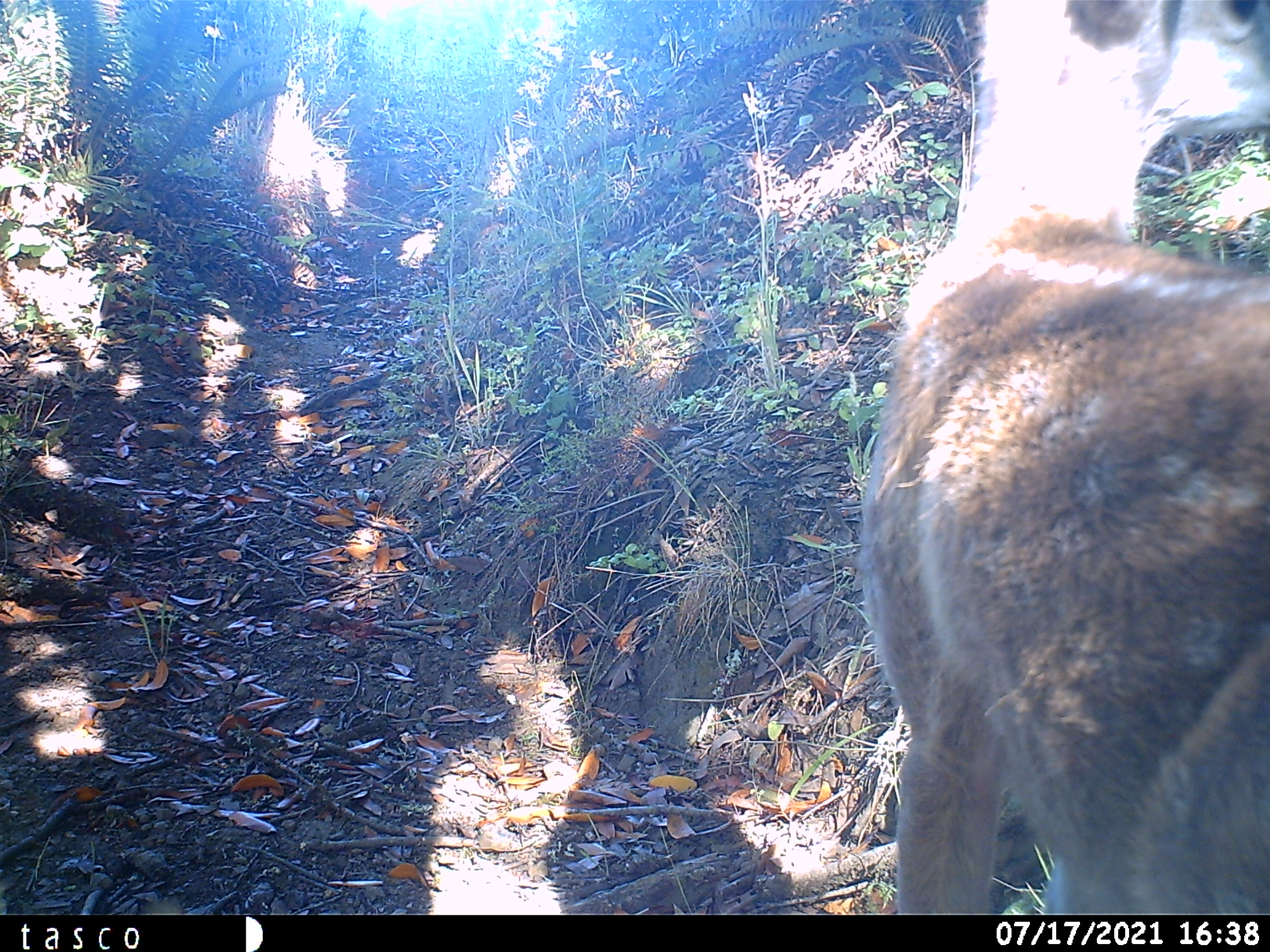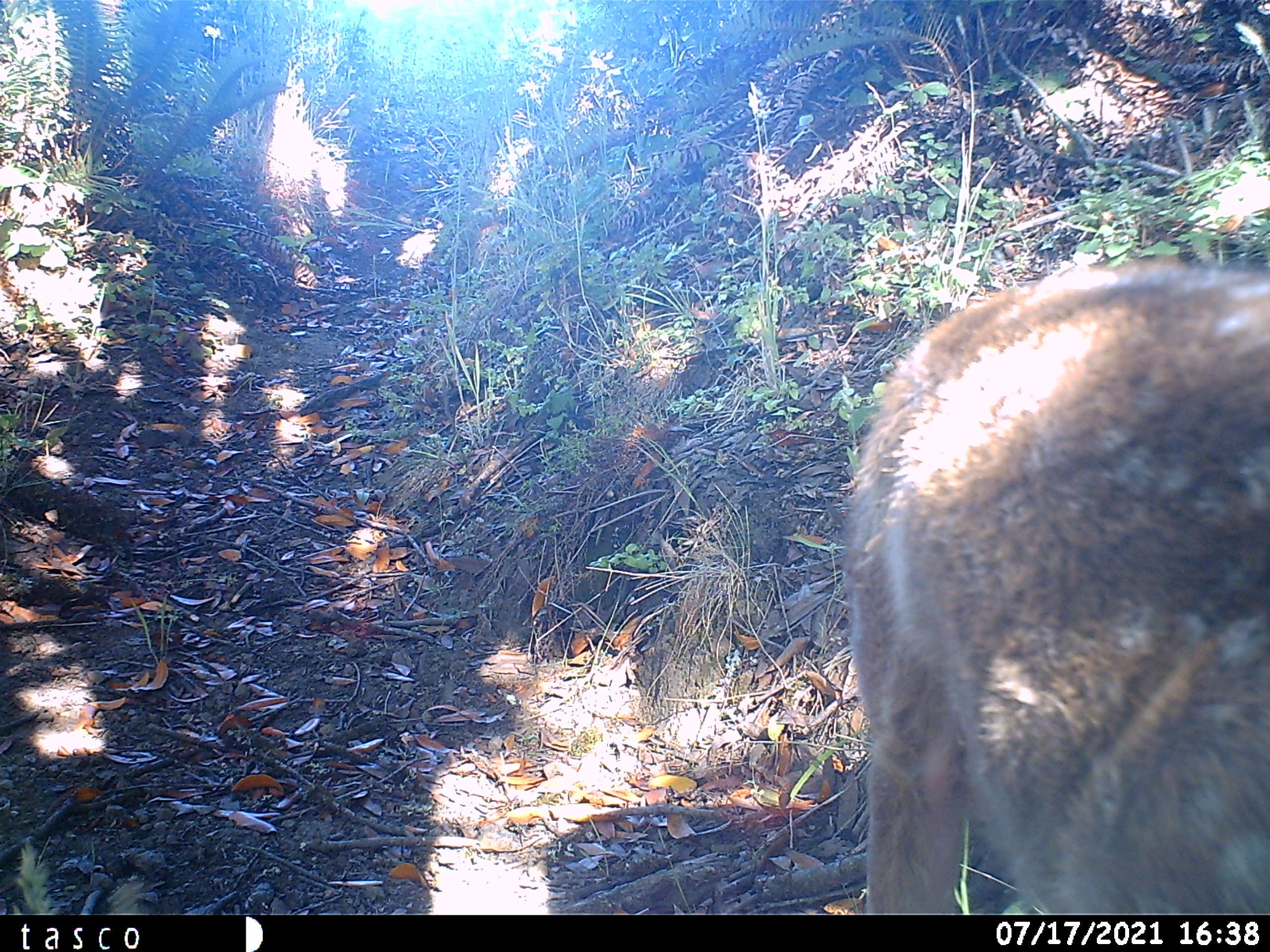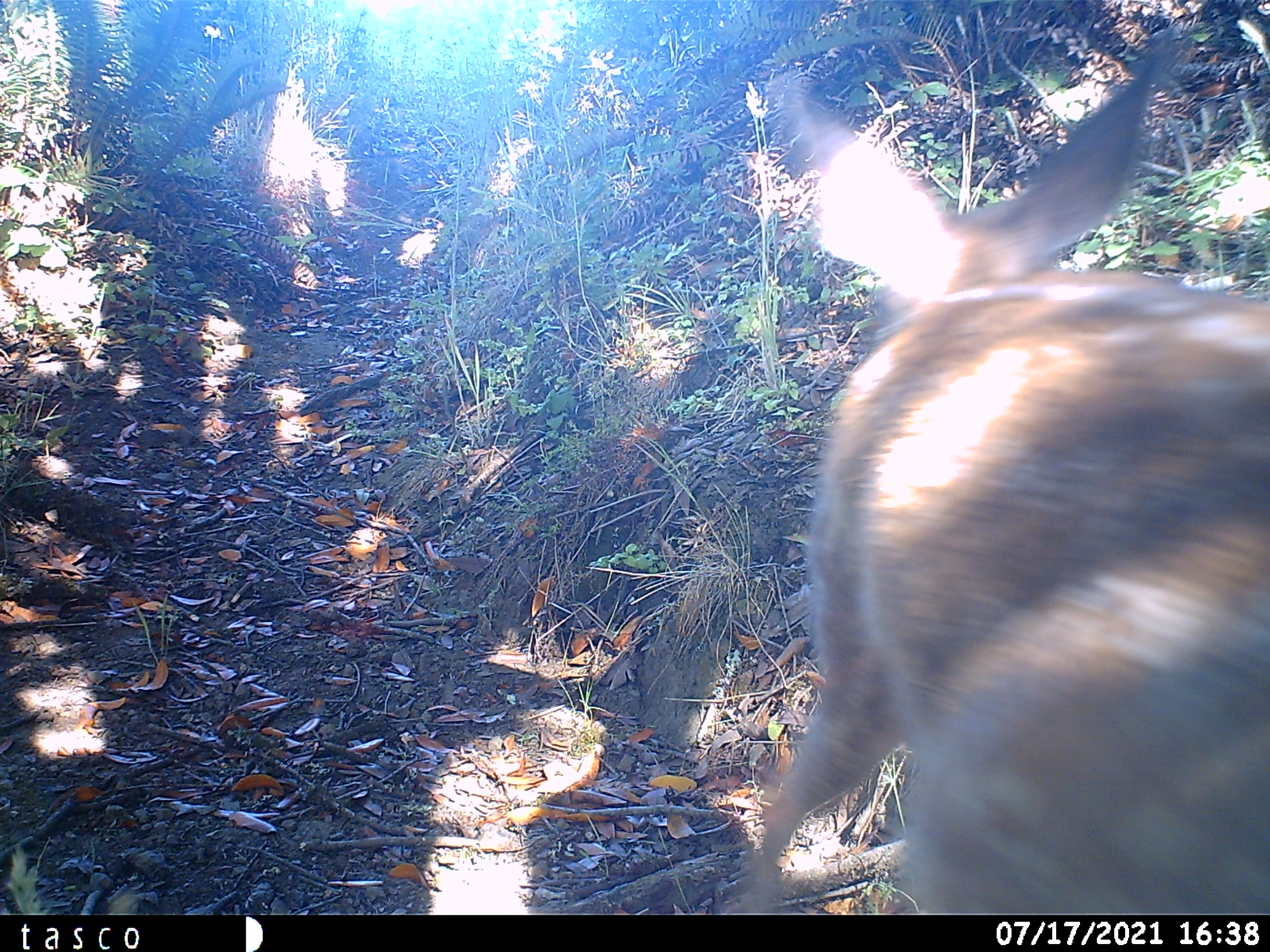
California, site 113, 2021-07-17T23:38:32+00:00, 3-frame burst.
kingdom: Animalia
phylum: Chordata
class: Mammalia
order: Artiodactyla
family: Cervidae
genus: Odocoileus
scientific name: Odocoileus hemionus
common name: mule deer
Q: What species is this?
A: Mule deer (Odocoileus hemionus).